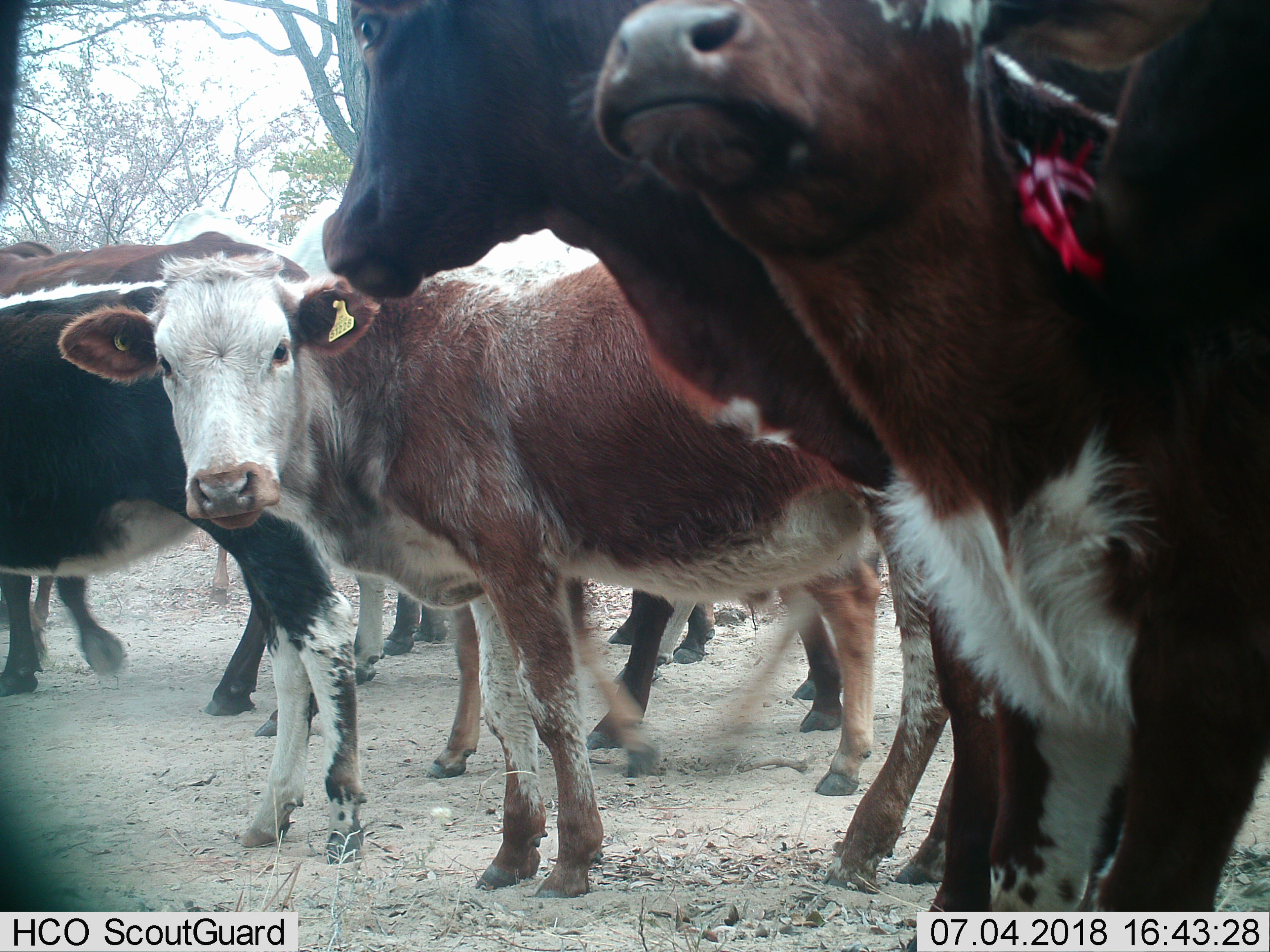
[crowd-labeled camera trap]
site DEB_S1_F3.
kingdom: Animalia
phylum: Chordata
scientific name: Vertebrata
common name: domestic animal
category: domesticanimal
Domesticanimal (domestic animal) (Vertebrata), count 11-50. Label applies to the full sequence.